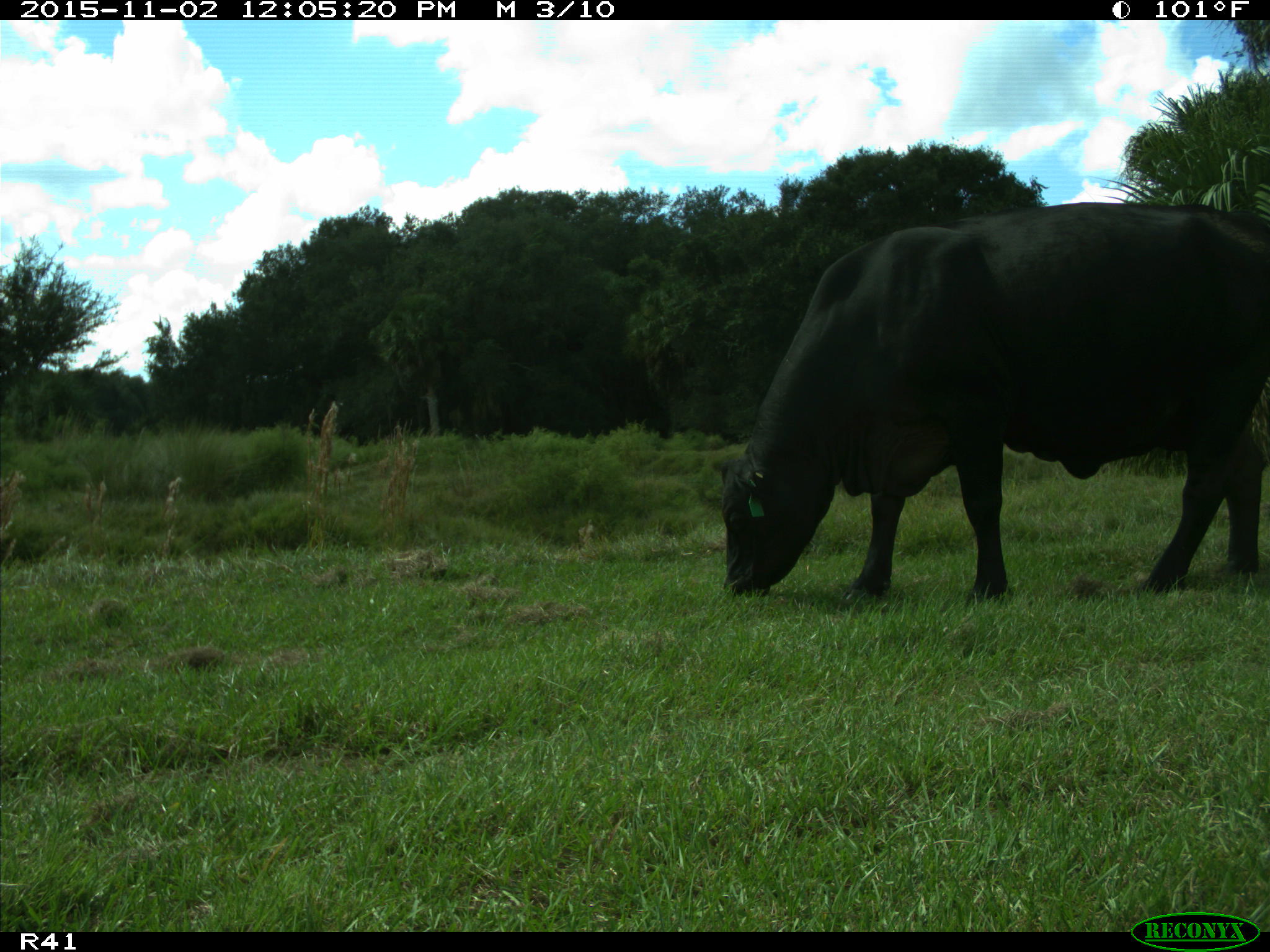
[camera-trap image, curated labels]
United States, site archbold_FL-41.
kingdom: Animalia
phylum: Chordata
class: Mammalia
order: Artiodactyla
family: Bovidae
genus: Bos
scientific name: Bos taurus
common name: domestic cow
Bos taurus (domestic cow).